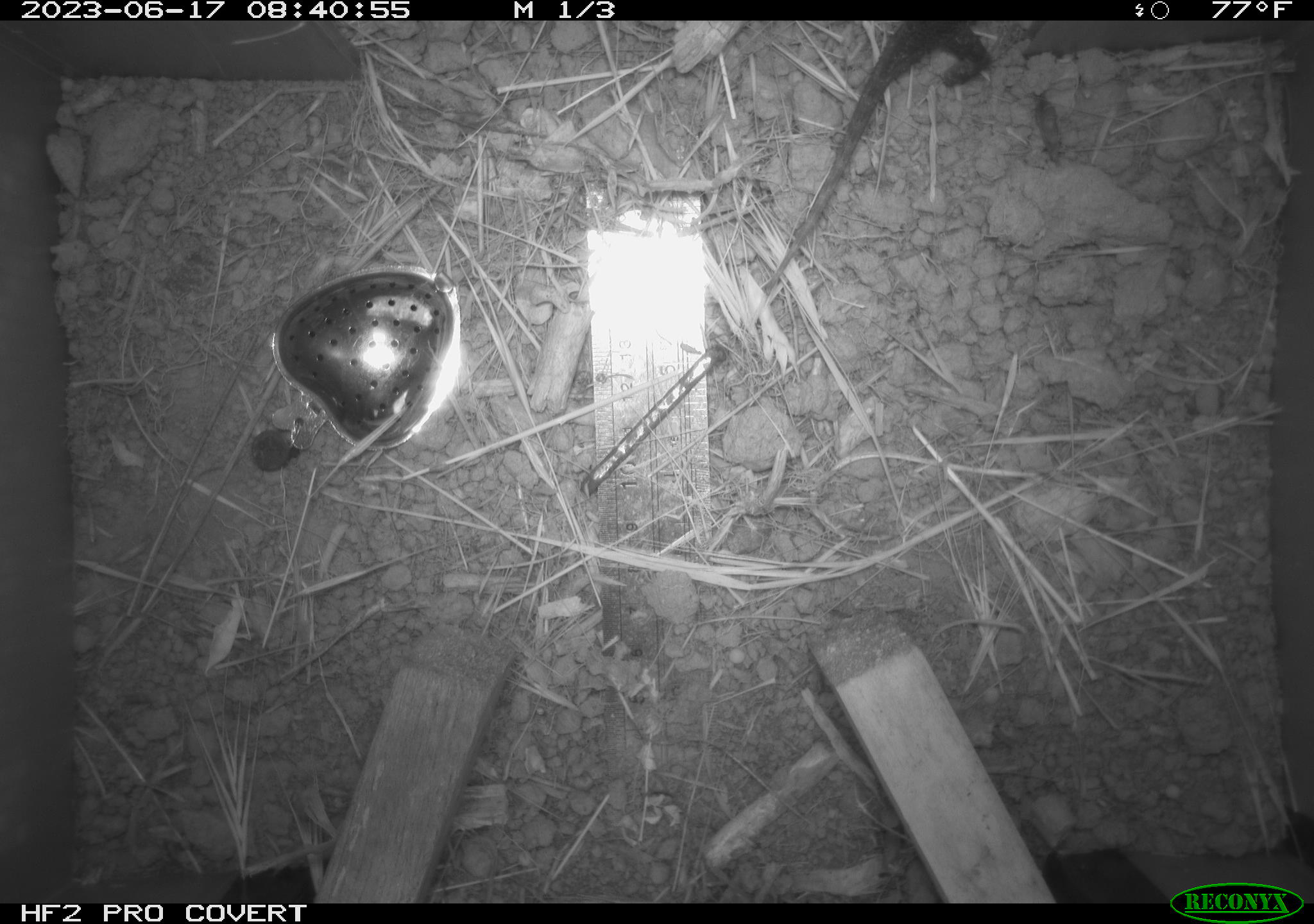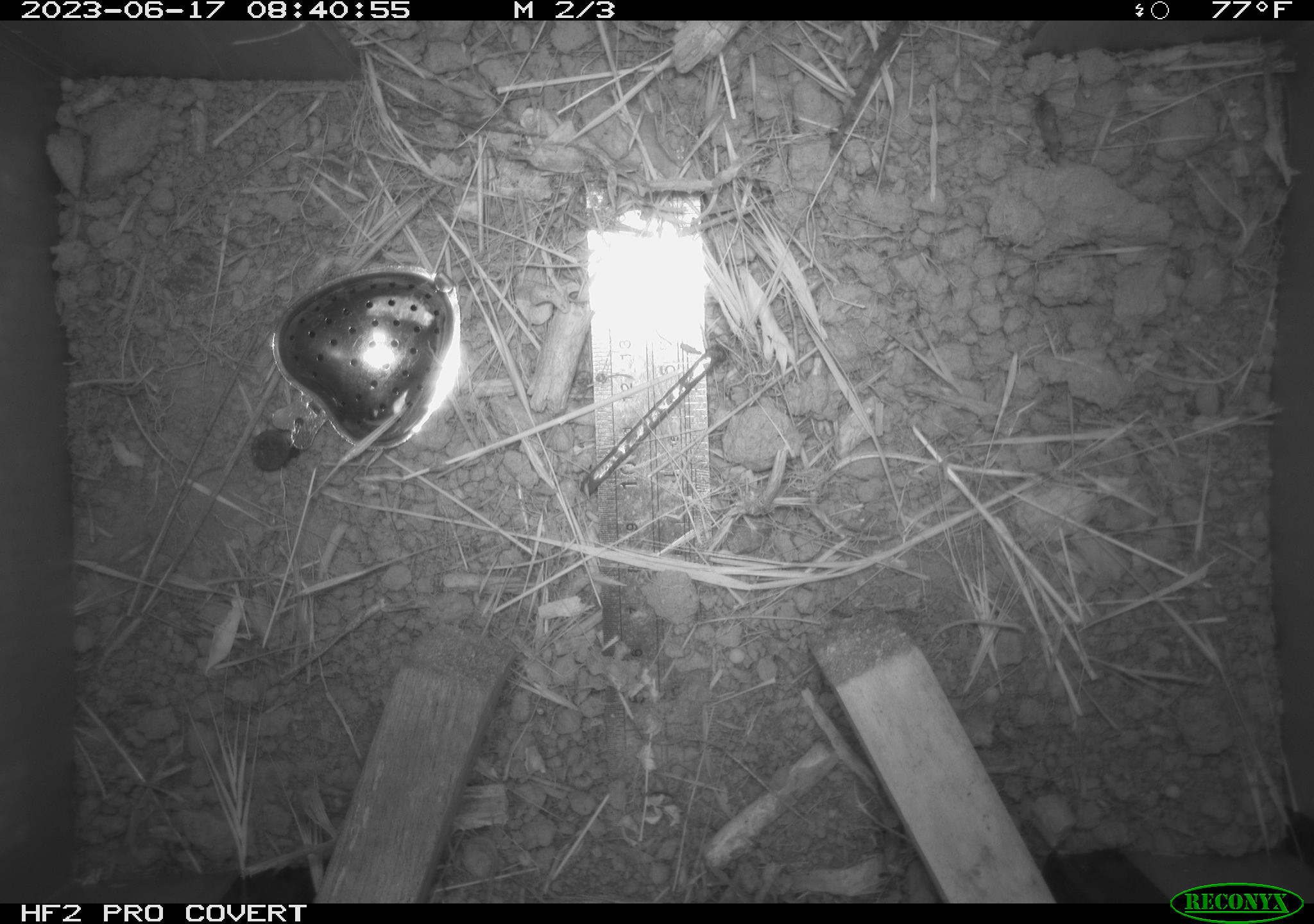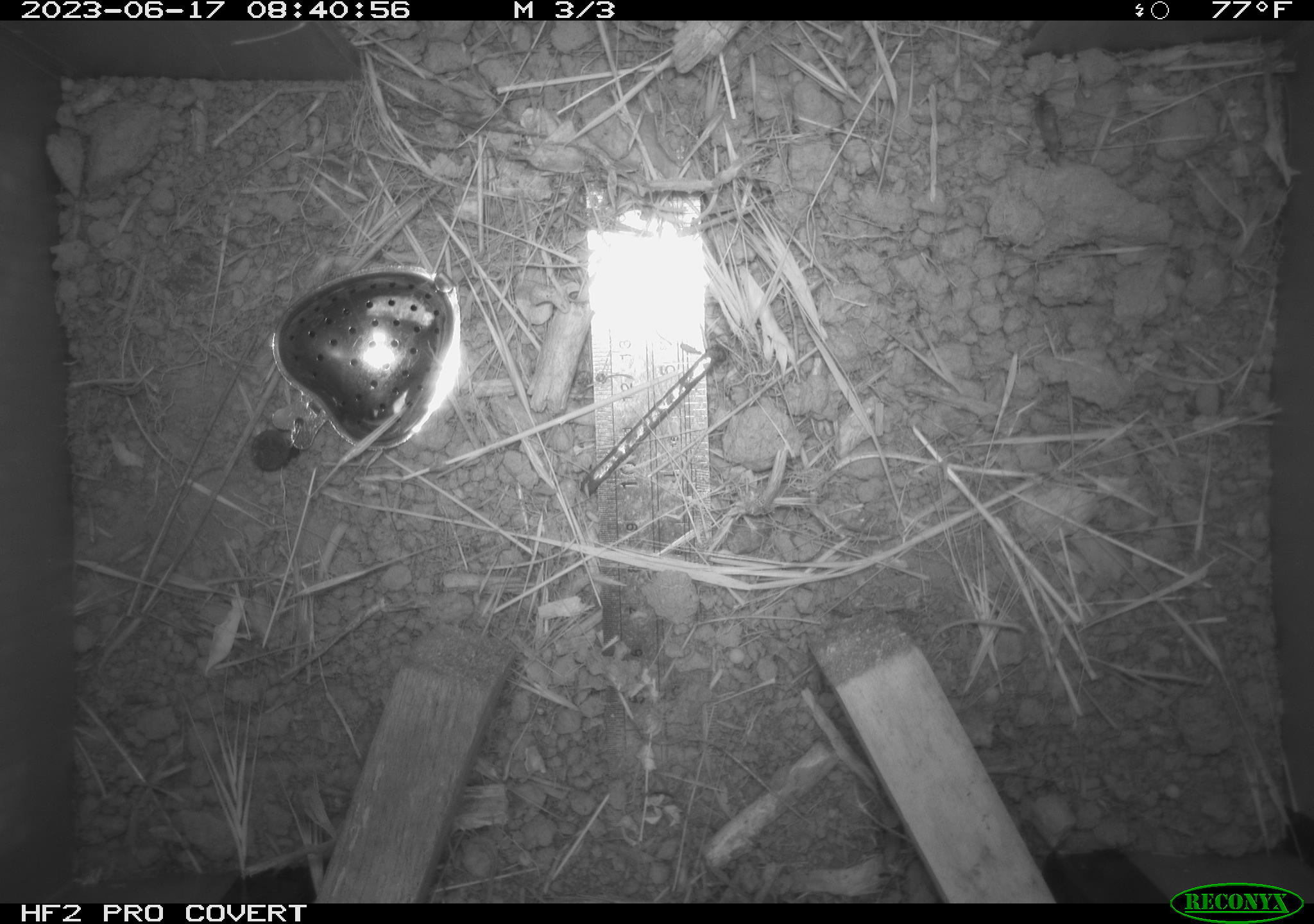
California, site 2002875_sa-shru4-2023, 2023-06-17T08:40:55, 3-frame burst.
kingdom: Animalia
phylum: Chordata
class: Reptilia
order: Squamata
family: Phrynosomatidae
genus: Sceloporus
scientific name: Sceloporus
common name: spiny lizards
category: sceloporus species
Sceloporus species (spiny lizards) (Sceloporus).